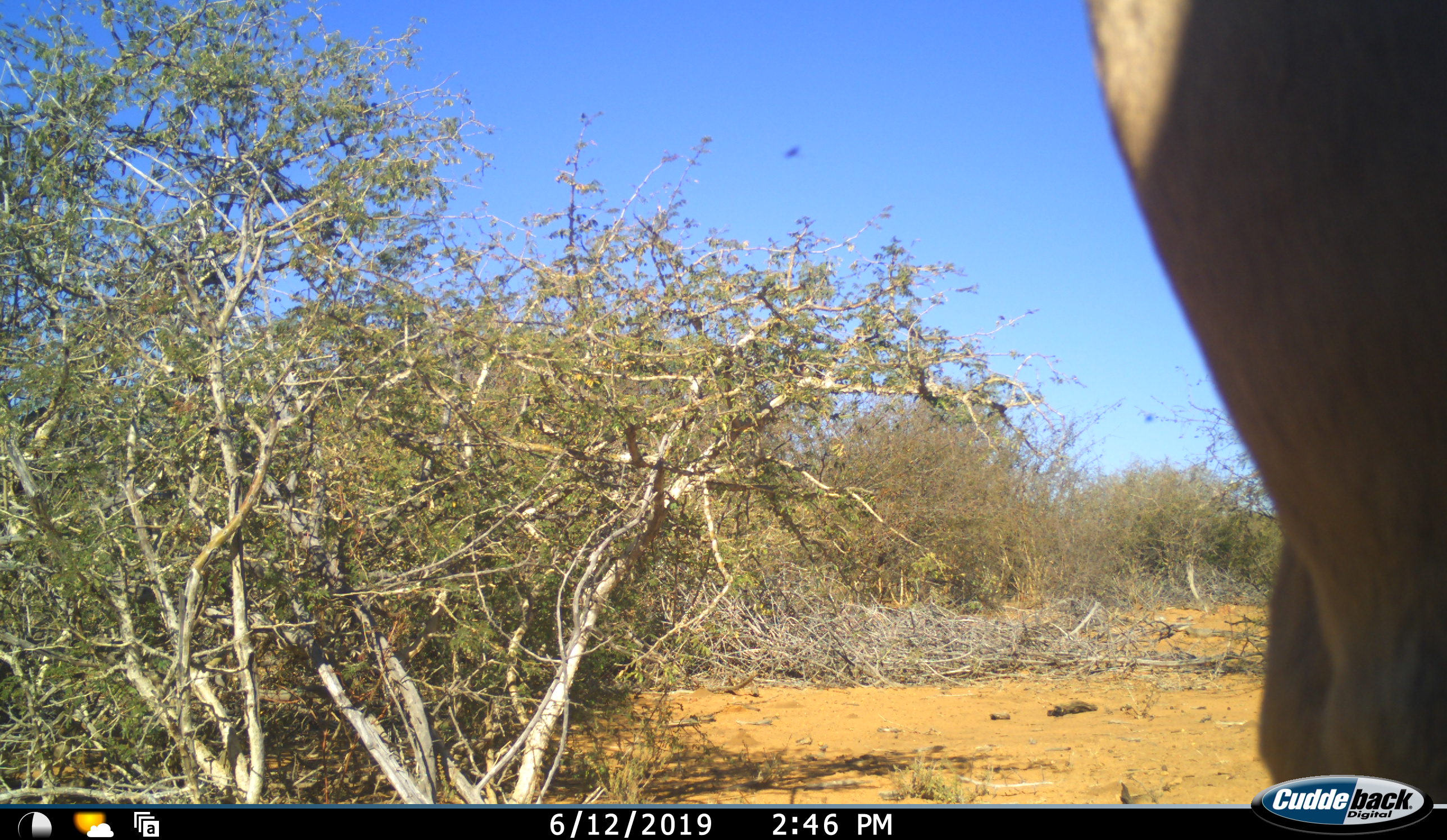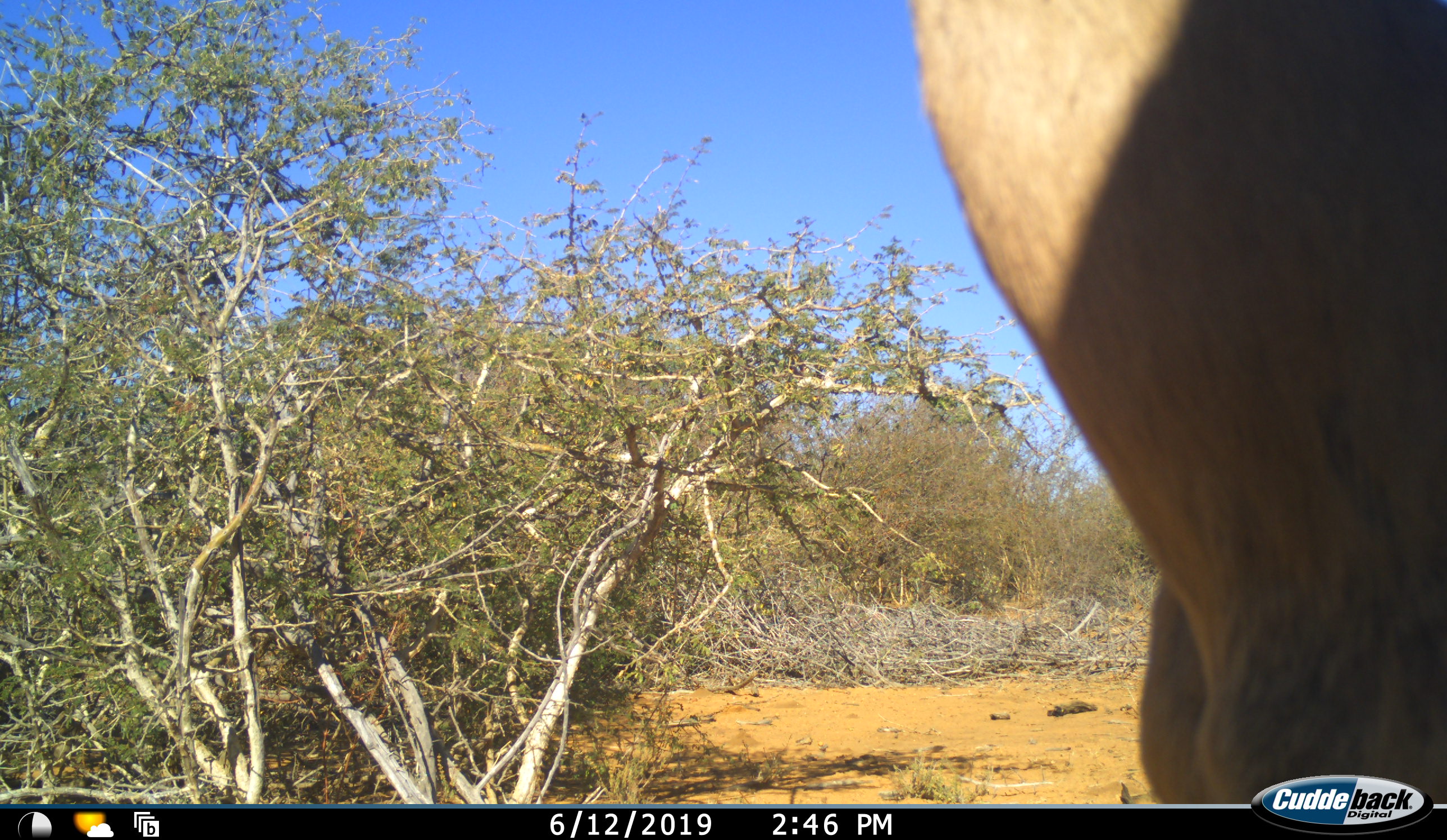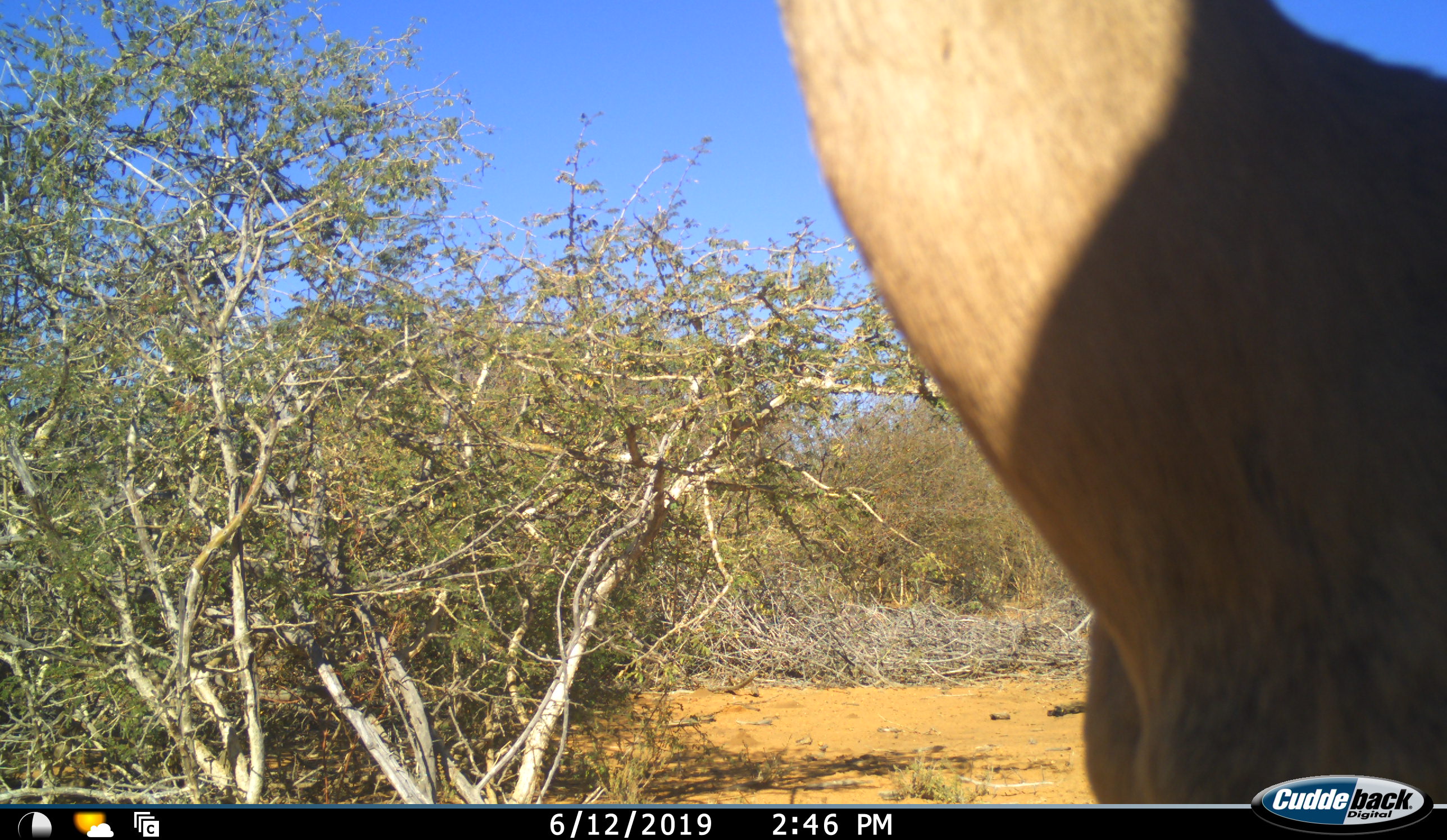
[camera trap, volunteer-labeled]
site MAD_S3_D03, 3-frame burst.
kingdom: Animalia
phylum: Chordata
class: Mammalia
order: Artiodactyla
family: Bovidae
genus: Aepyceros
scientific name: Aepyceros melampus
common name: impala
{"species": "impala (Aepyceros melampus)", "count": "1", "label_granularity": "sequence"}